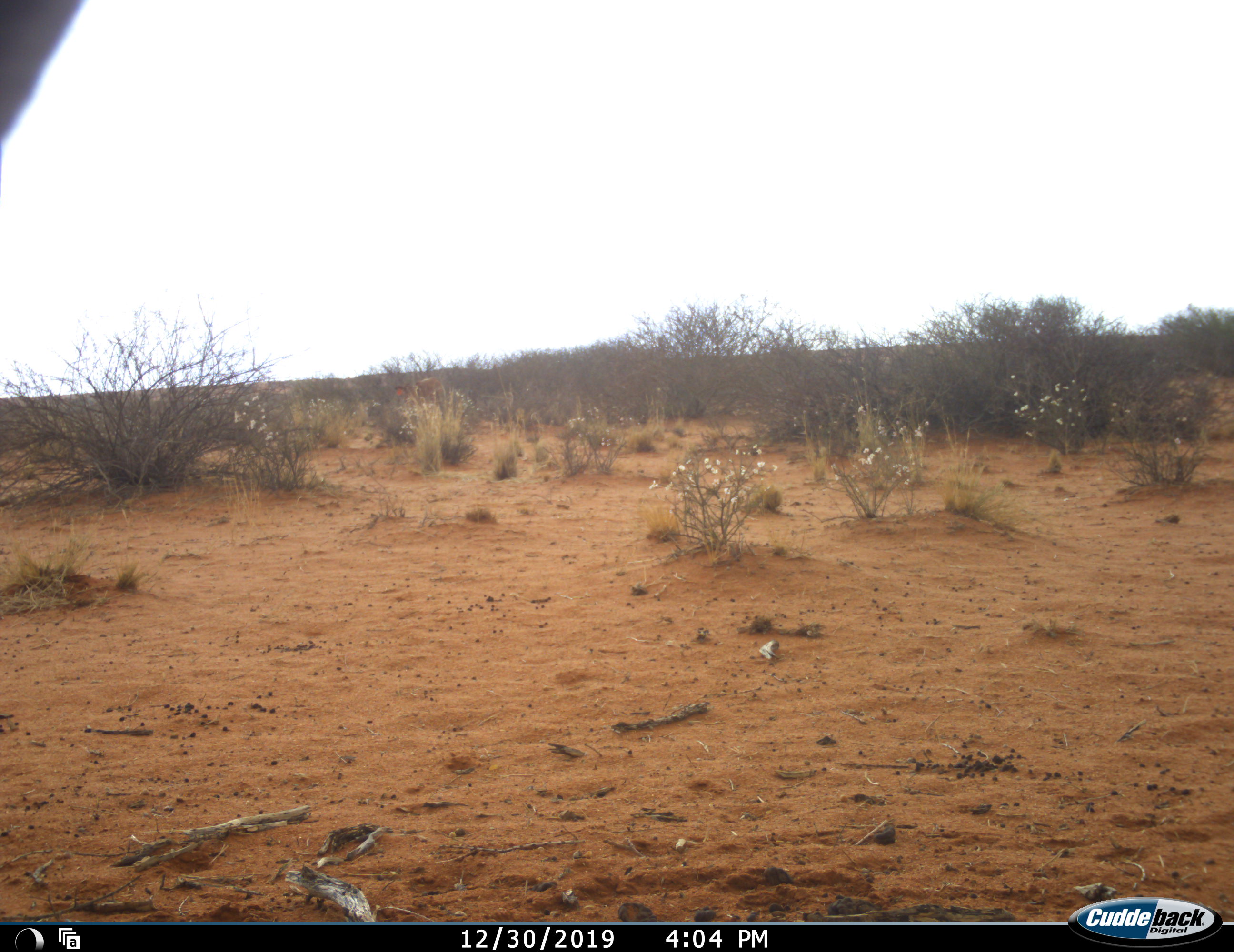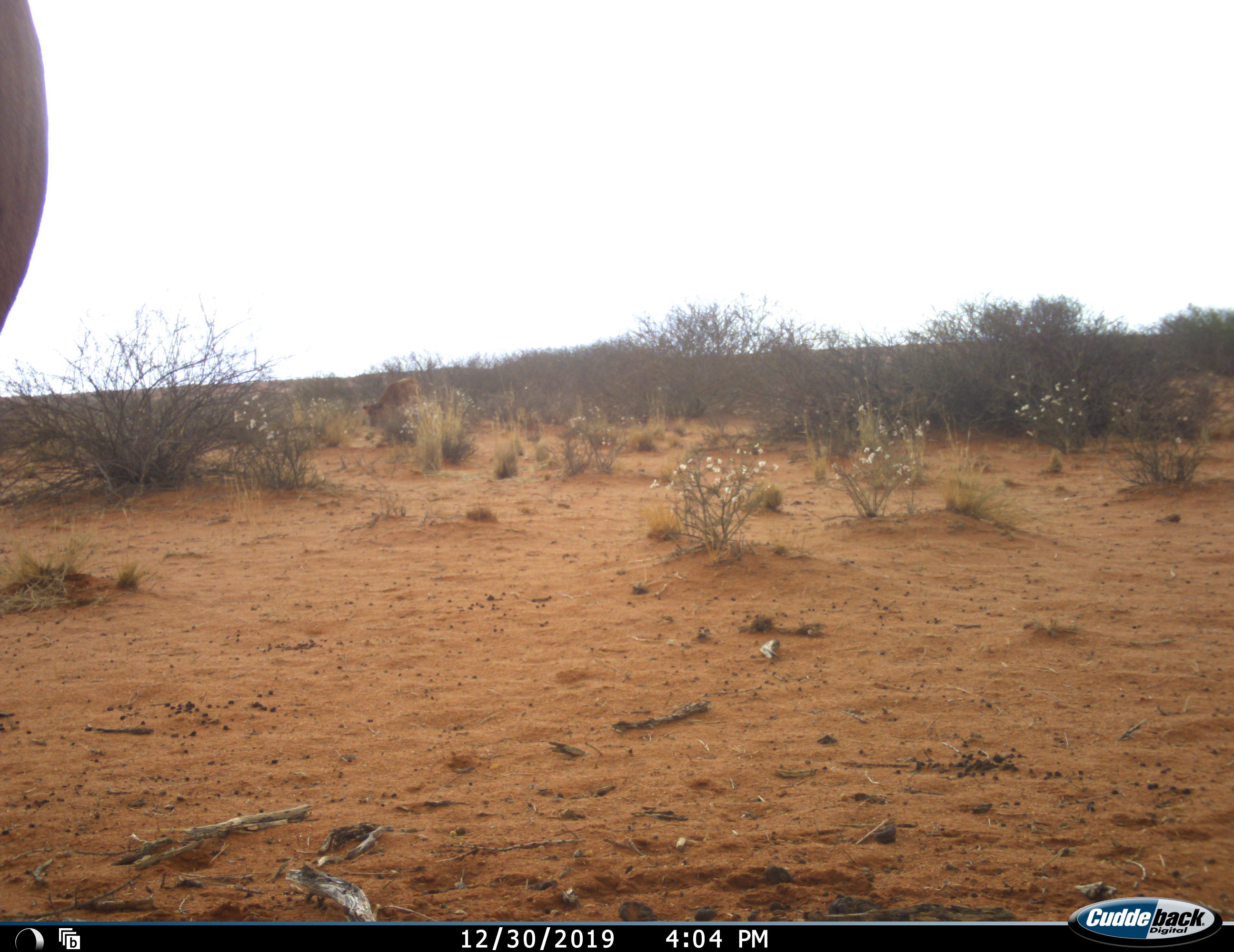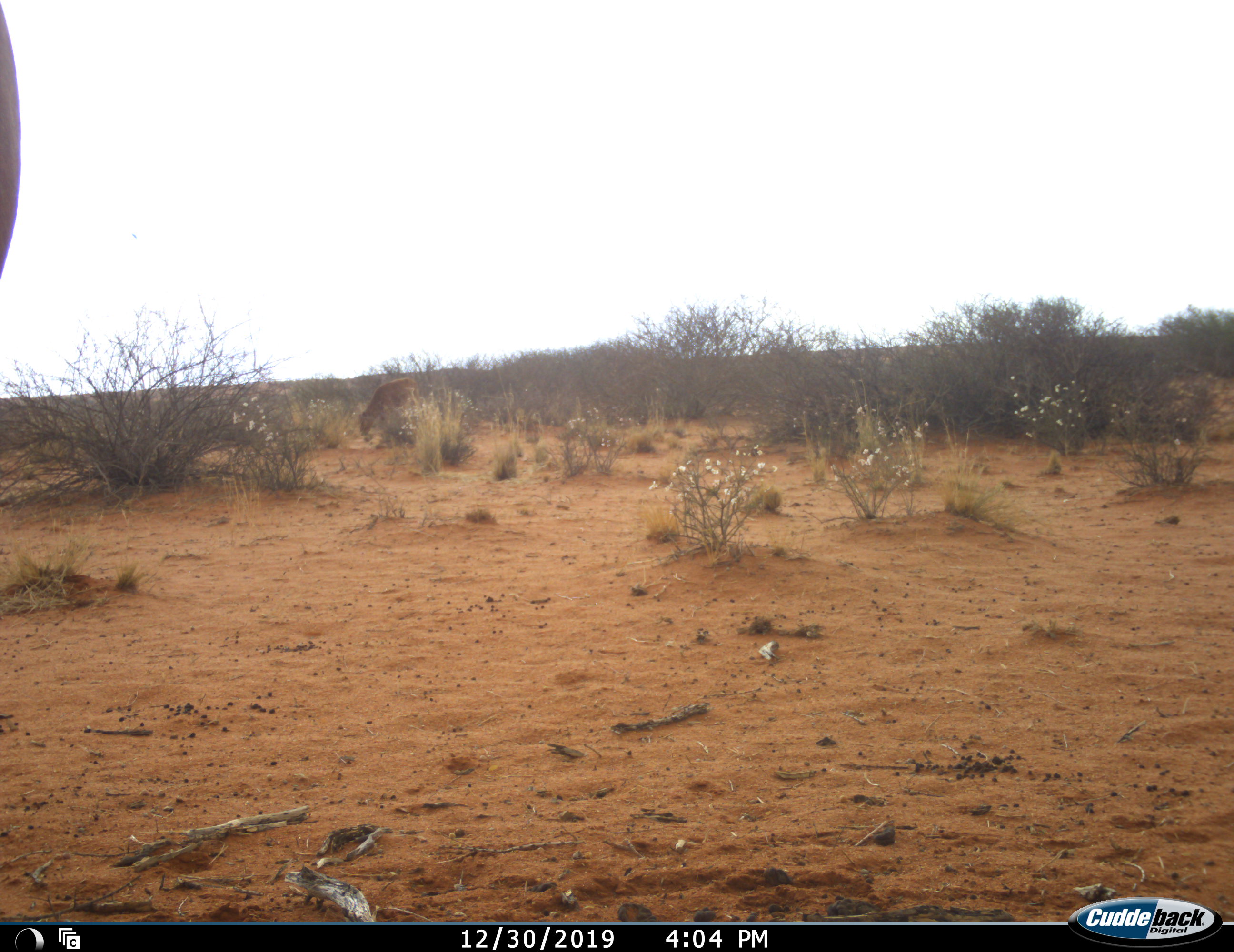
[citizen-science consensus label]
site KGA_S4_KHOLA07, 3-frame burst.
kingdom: Animalia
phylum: Chordata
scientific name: Vertebrata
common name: domestic animal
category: domesticanimal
Domesticanimal (domestic animal) (Vertebrata), count 2. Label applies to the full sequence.